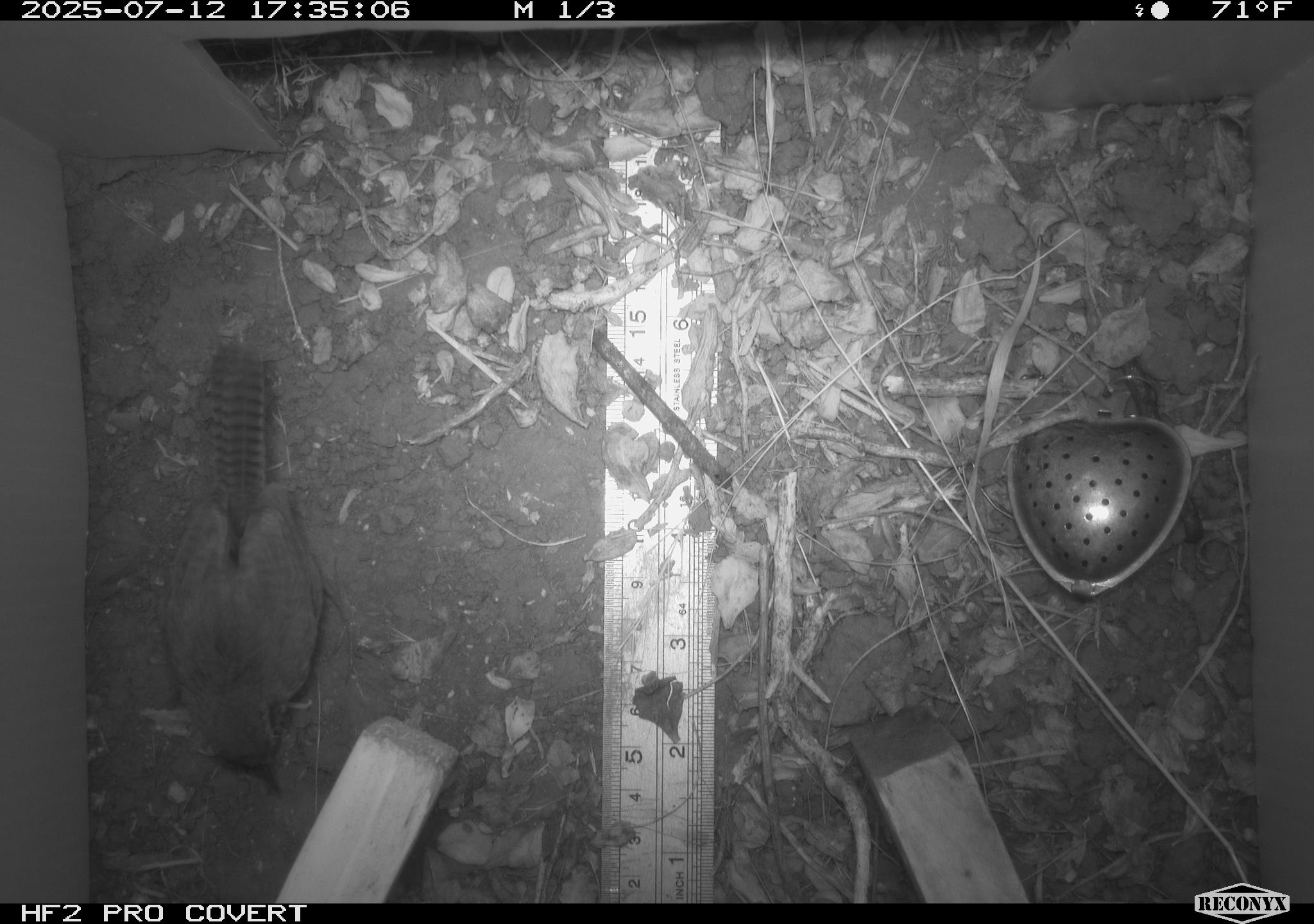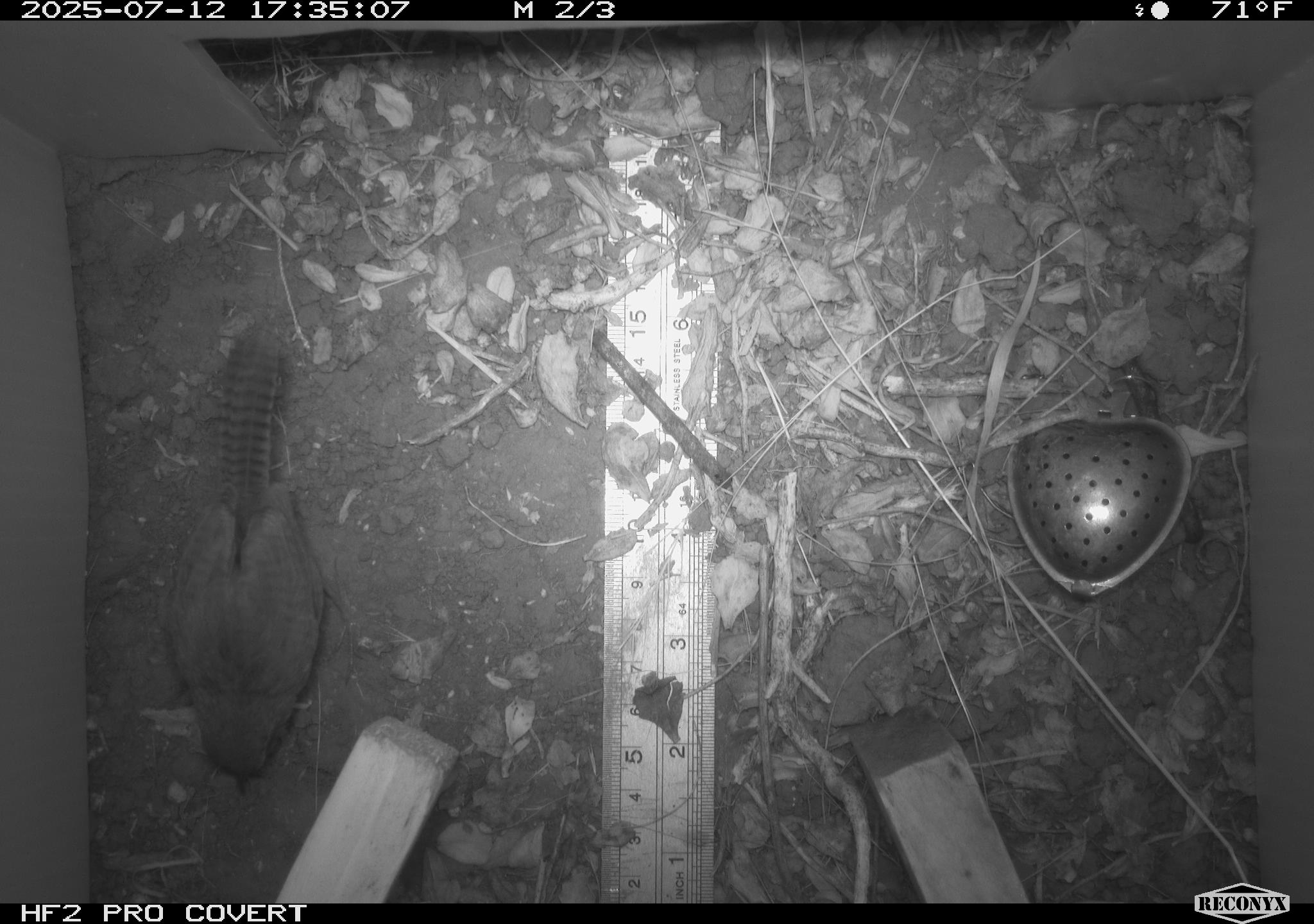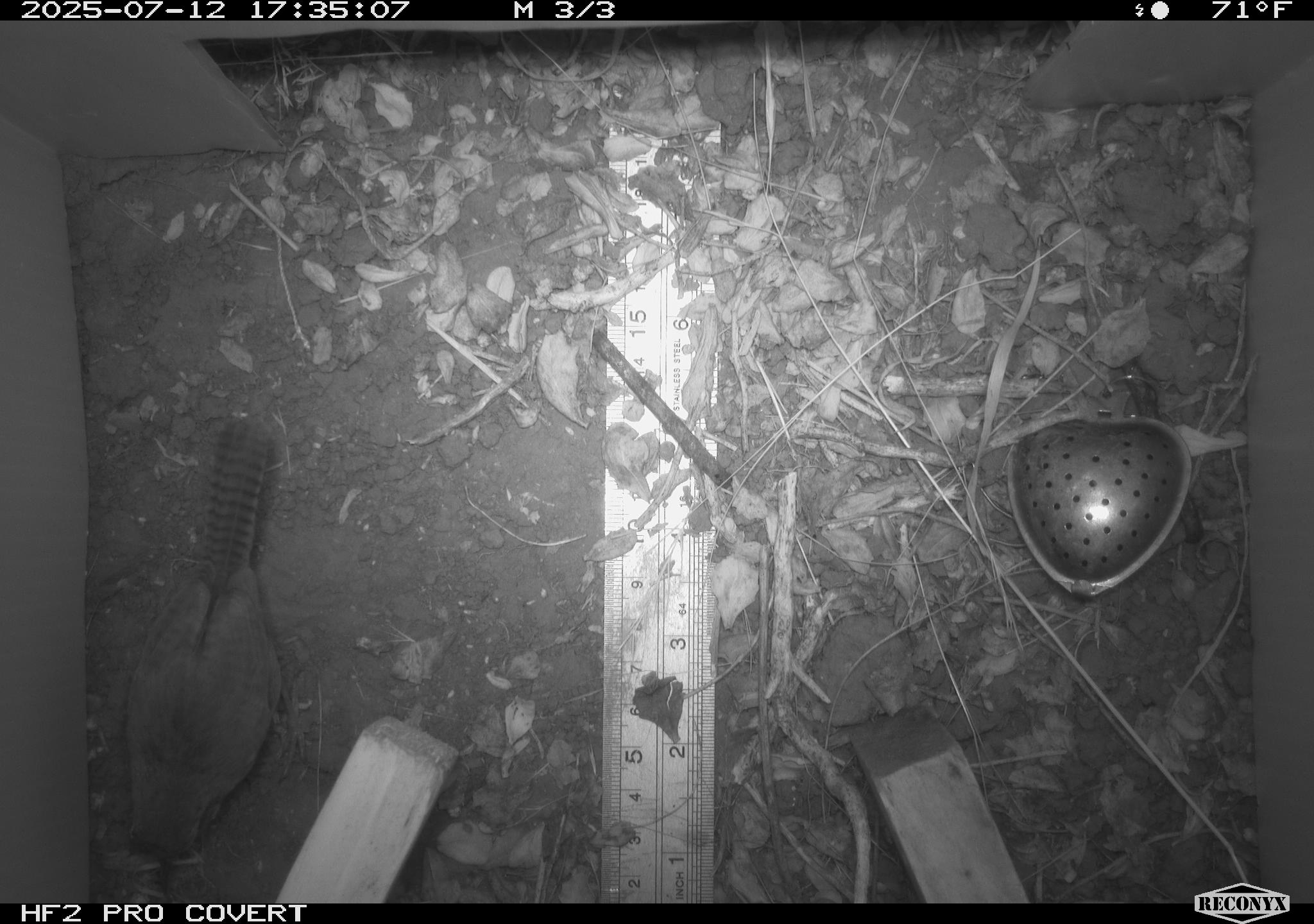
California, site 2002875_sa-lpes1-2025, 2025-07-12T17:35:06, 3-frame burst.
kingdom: Animalia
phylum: Chordata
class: Aves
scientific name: Aves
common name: bird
Bird (Aves).